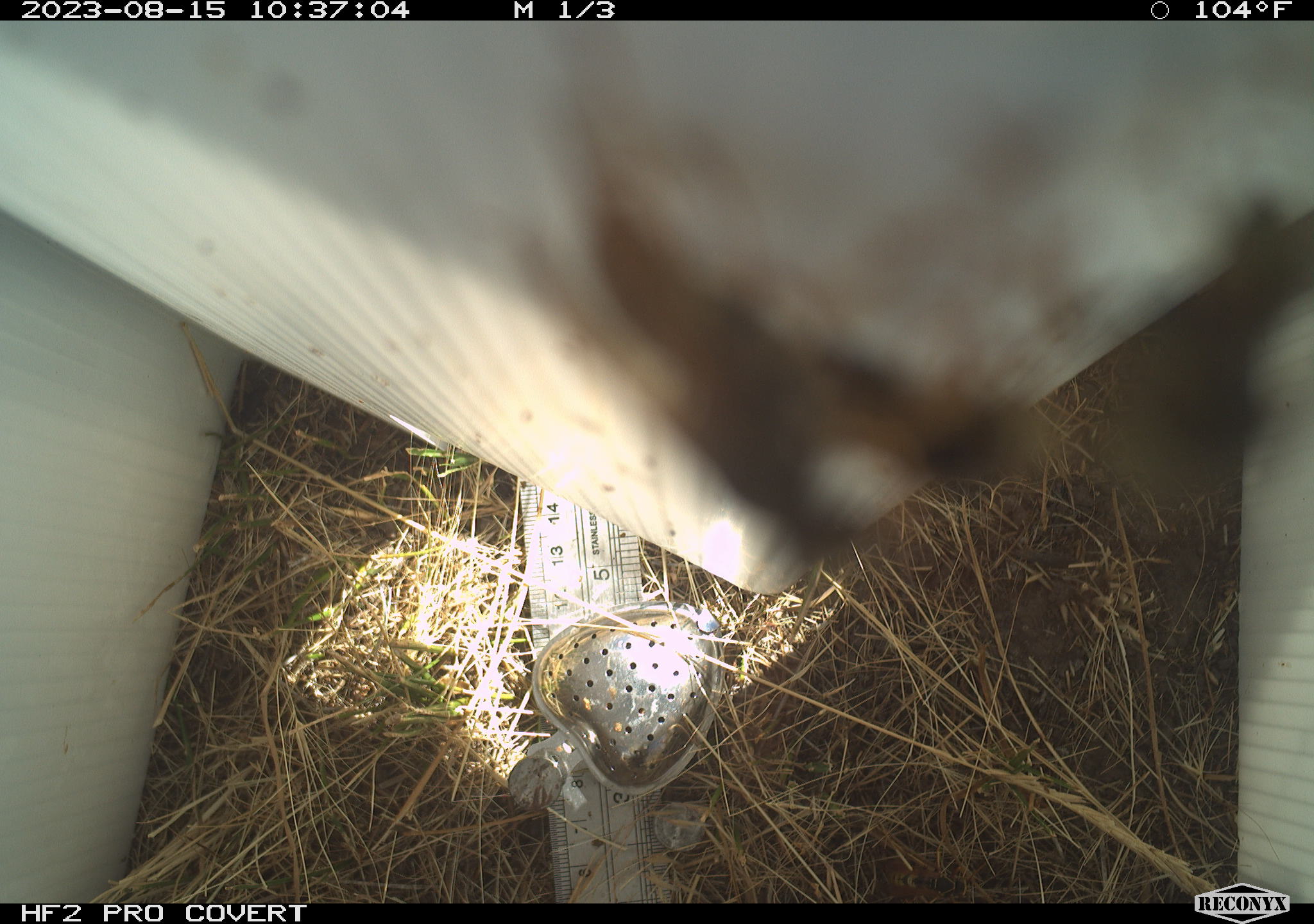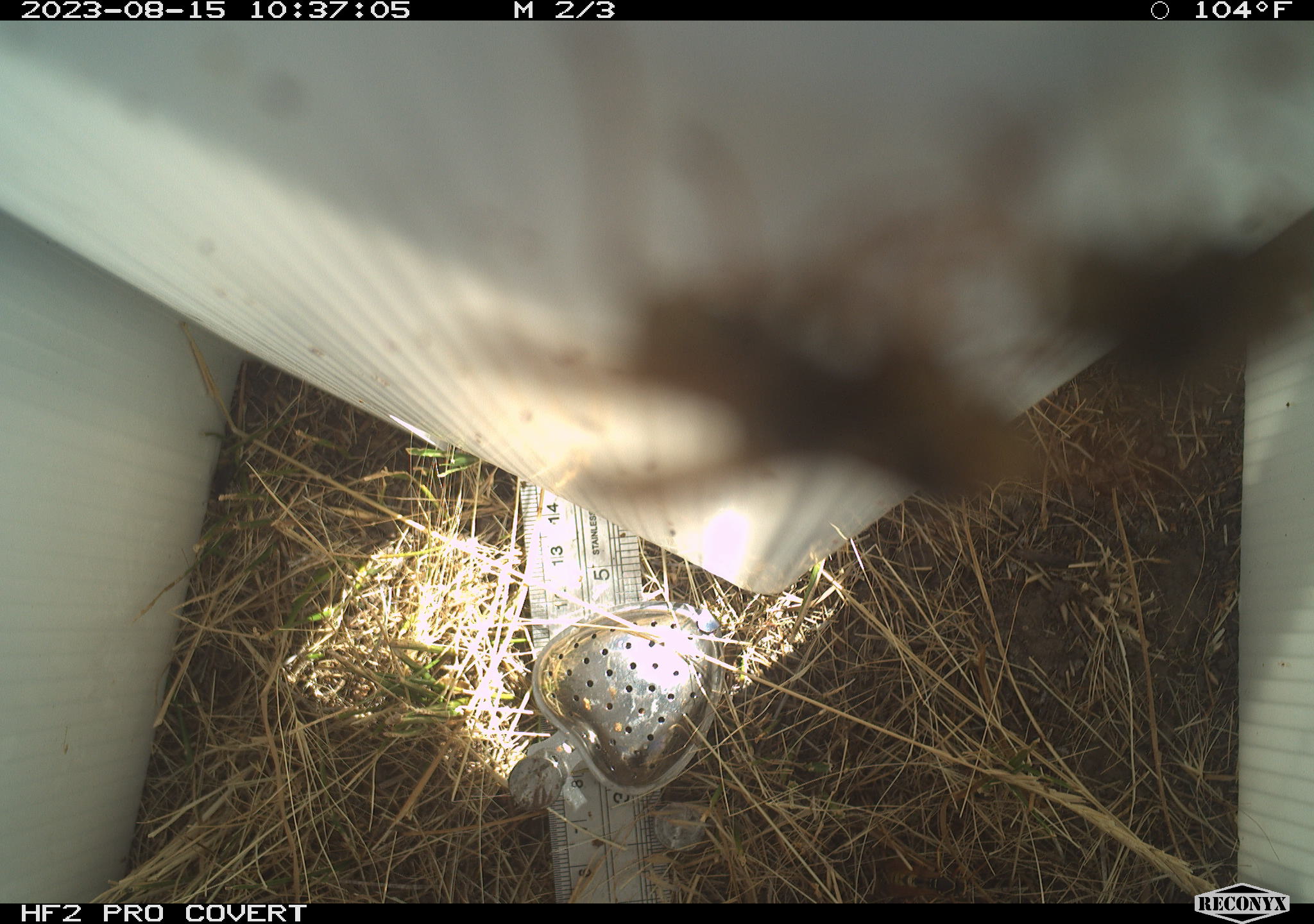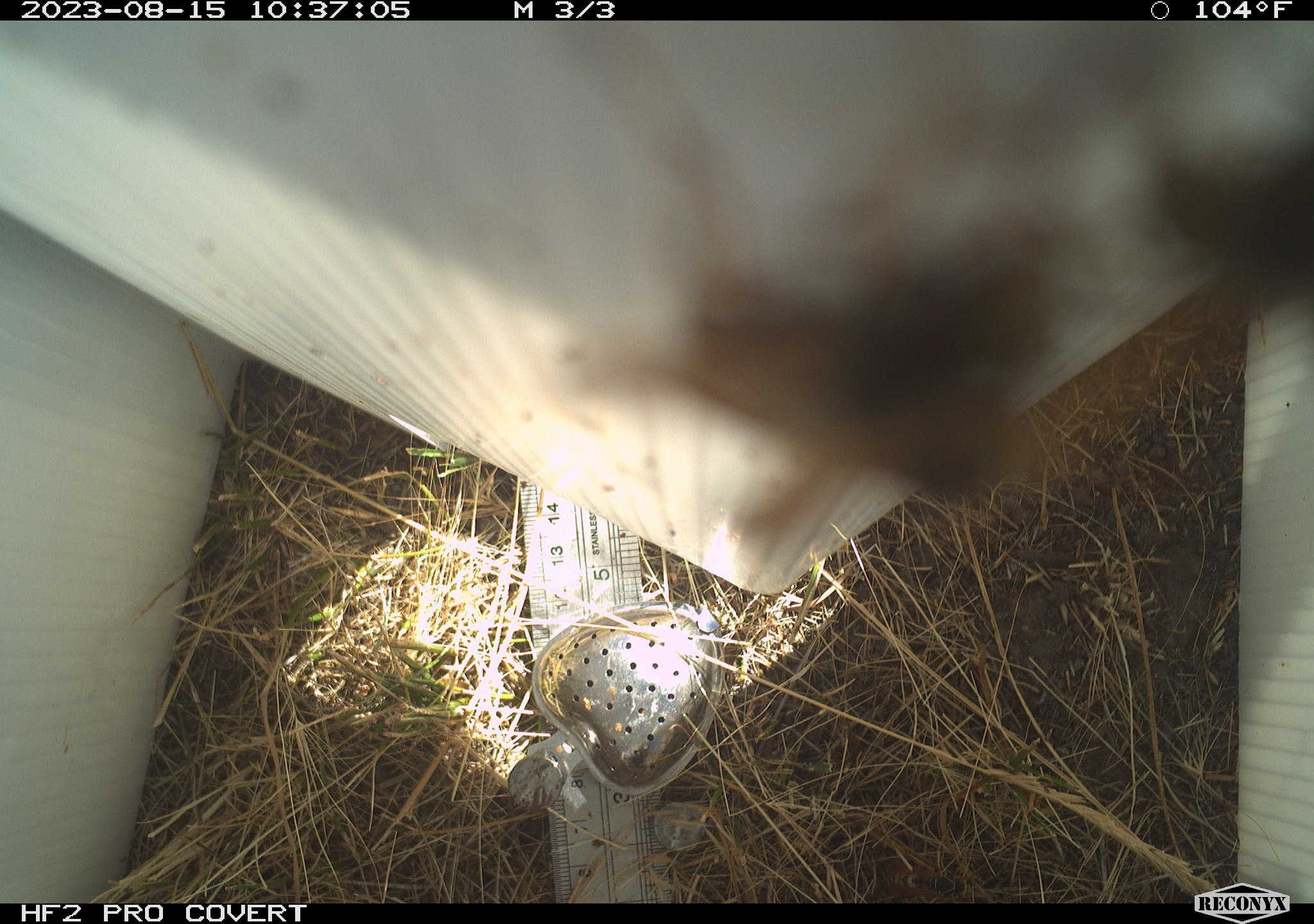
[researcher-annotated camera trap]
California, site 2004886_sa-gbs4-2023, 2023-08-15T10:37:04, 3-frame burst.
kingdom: Animalia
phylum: Arthropoda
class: Insecta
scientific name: Insecta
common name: insect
Insect (Insecta).